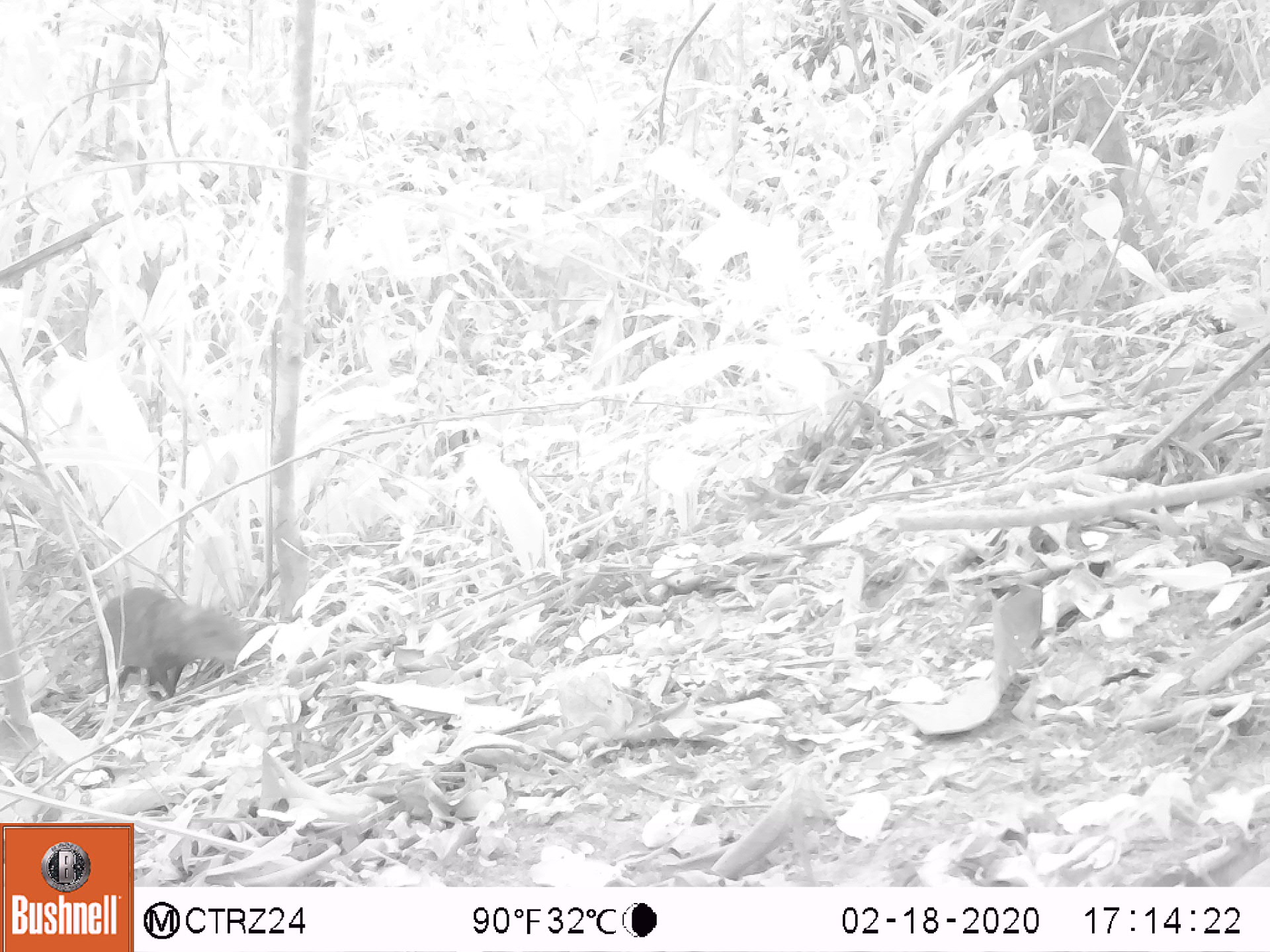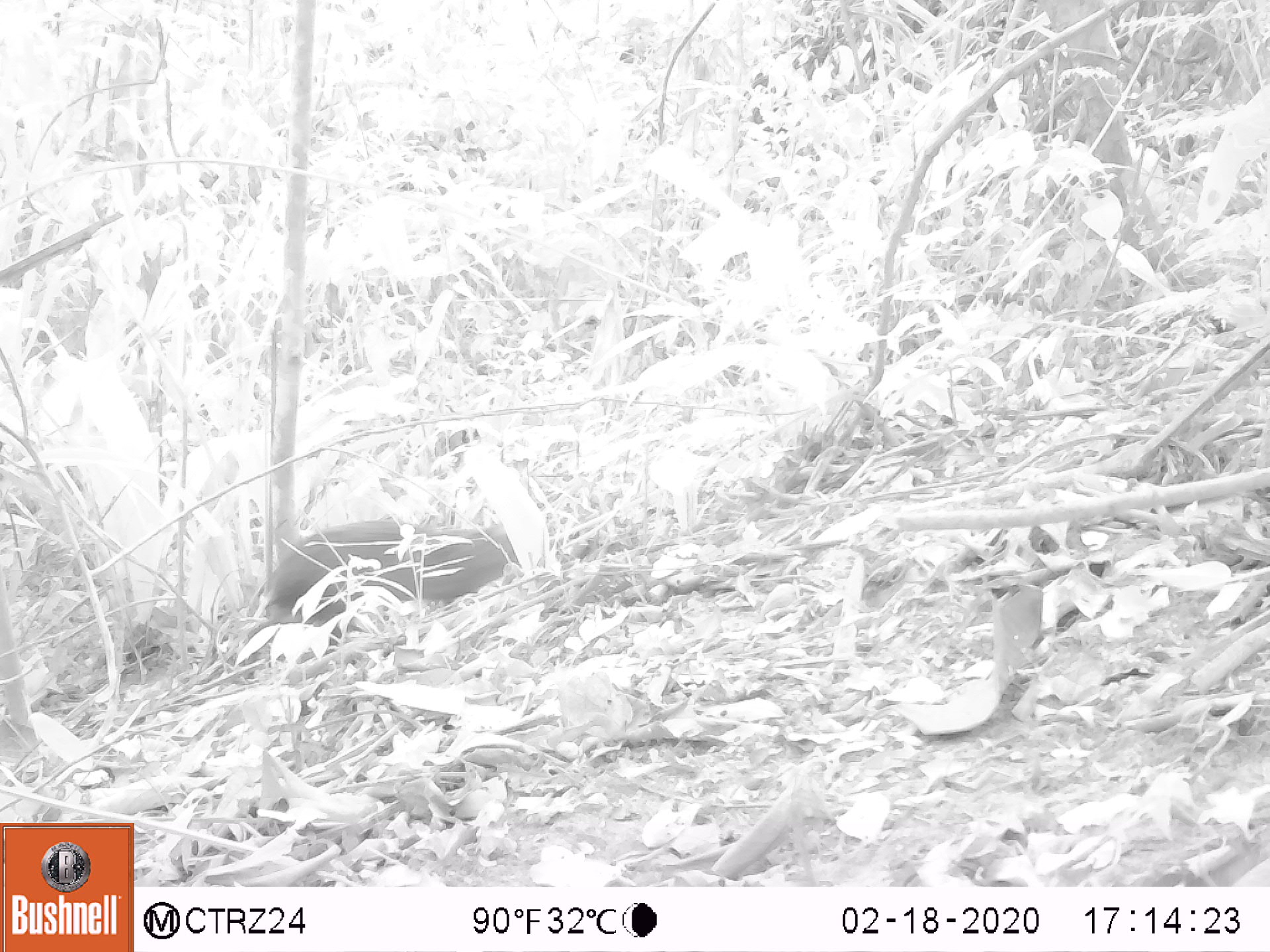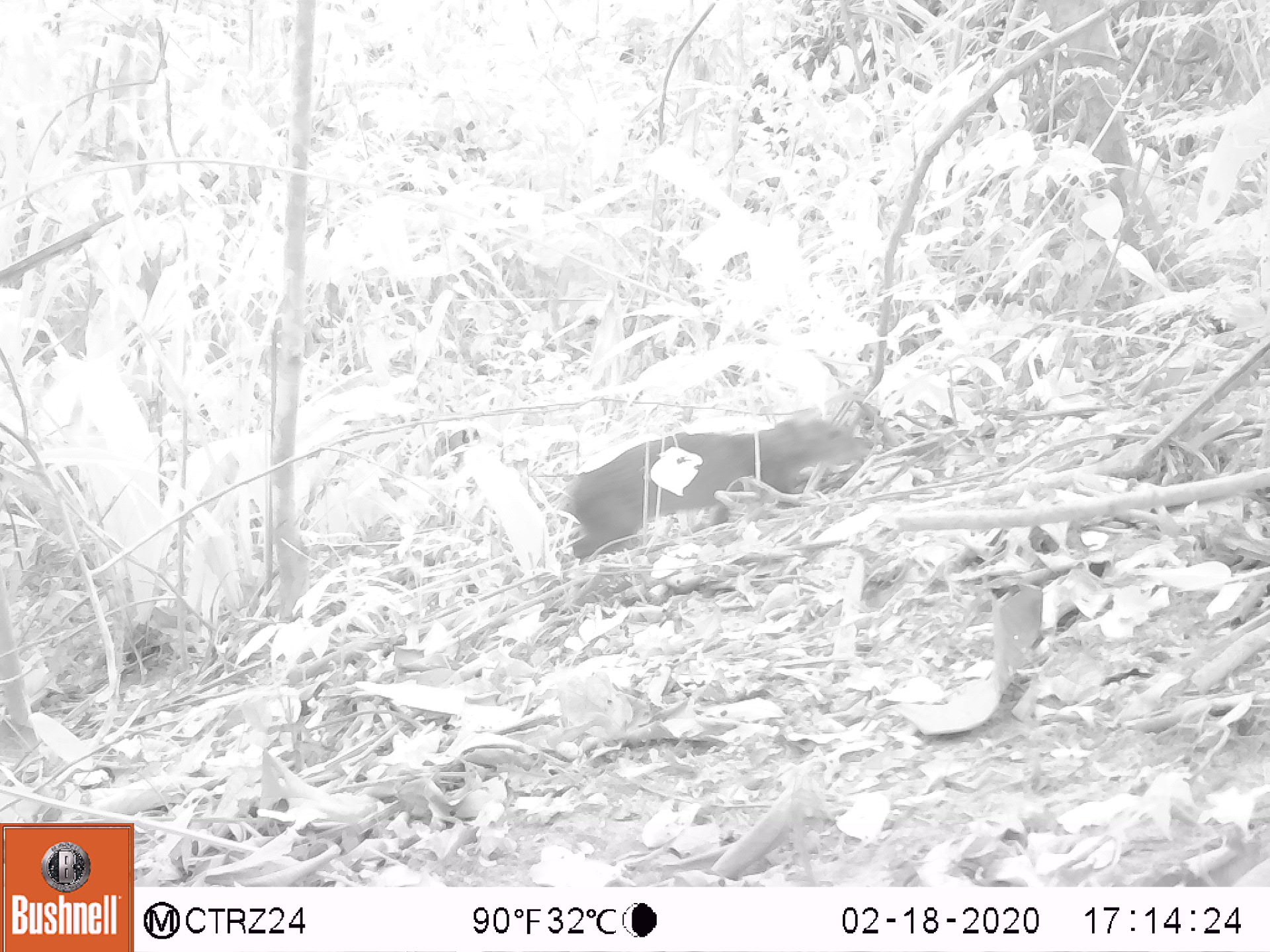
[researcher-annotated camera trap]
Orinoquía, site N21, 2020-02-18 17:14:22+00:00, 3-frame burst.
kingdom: Animalia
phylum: Chordata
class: Mammalia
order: Rodentia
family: Dasyproctidae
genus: Dasyprocta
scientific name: Dasyprocta fuliginosa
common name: black agouti